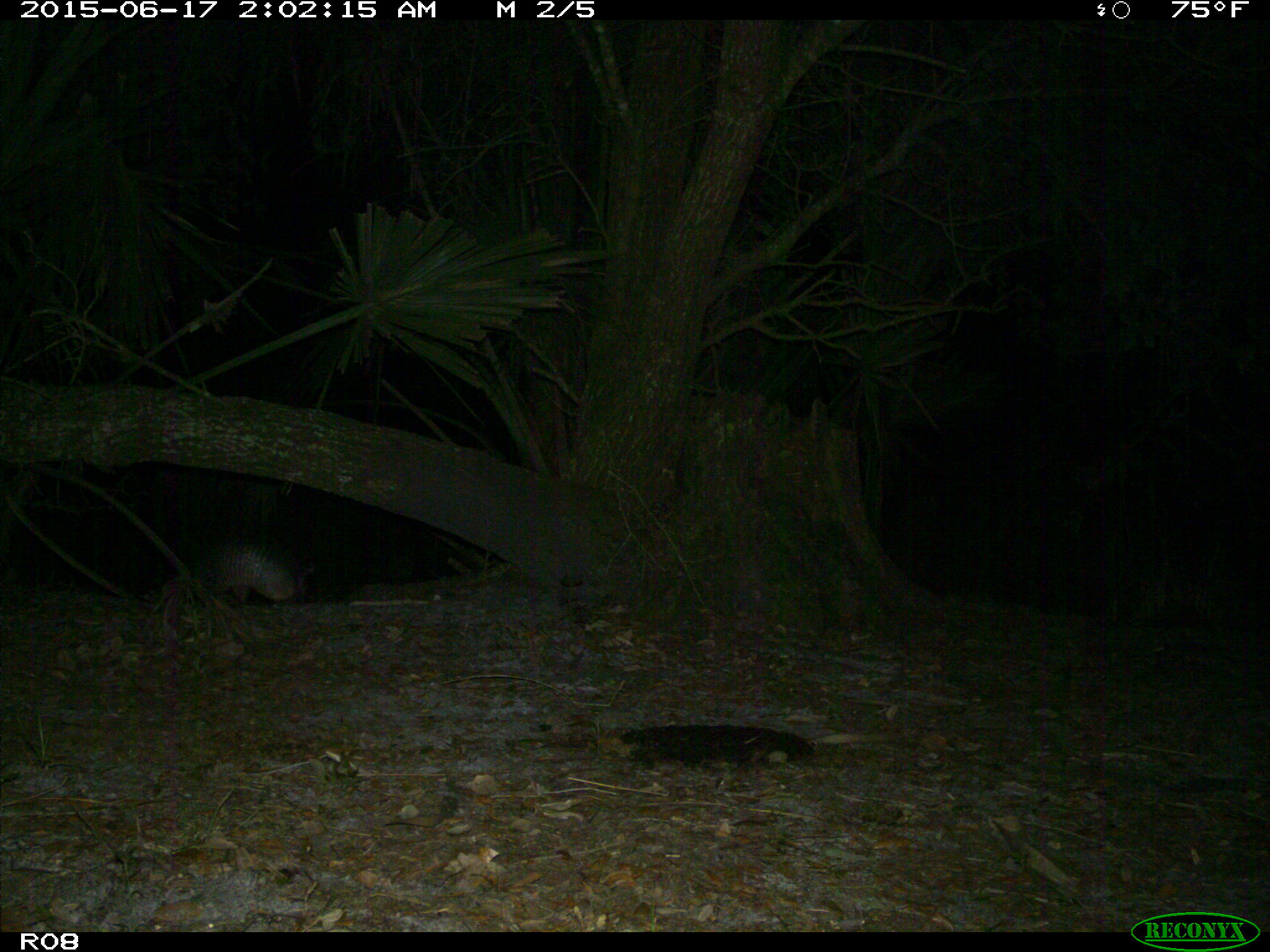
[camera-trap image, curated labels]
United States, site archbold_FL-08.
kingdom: Animalia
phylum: Chordata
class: Mammalia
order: Cingulata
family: Dasypodidae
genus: Dasypus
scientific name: Dasypus novemcinctus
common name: nine-banded armadillo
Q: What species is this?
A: Dasypus novemcinctus (nine-banded armadillo).